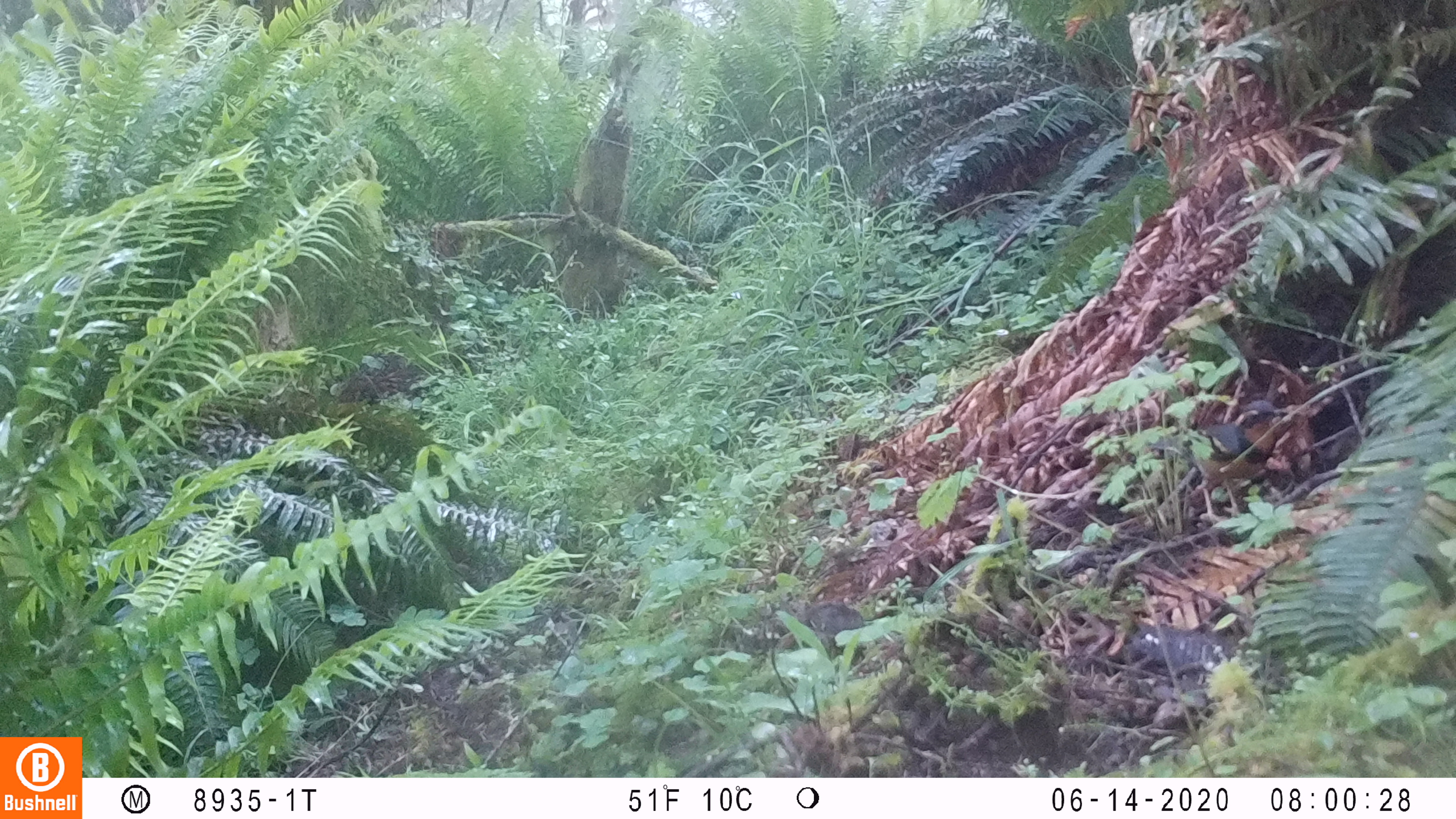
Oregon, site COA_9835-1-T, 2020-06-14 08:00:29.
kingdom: Animalia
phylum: Chordata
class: Aves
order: Passeriformes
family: Turdidae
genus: Ixoreus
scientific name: Ixoreus naevius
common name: varied thrush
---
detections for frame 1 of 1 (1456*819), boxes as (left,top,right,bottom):
varied thrush: (1174,394,1289,530)